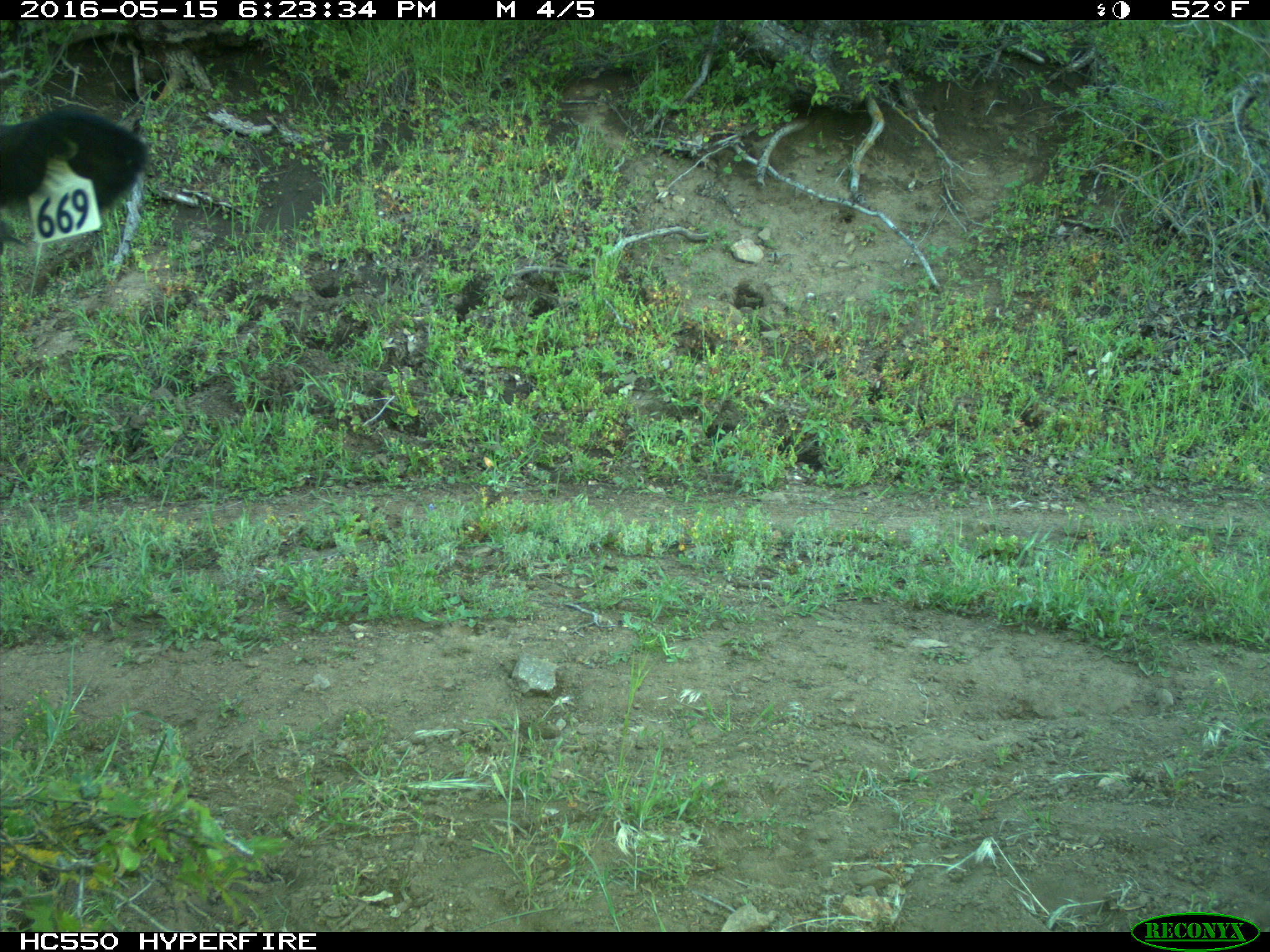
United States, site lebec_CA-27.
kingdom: Animalia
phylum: Chordata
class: Mammalia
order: Artiodactyla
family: Bovidae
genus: Bos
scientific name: Bos taurus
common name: domestic cow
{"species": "Bos taurus (domestic cow)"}